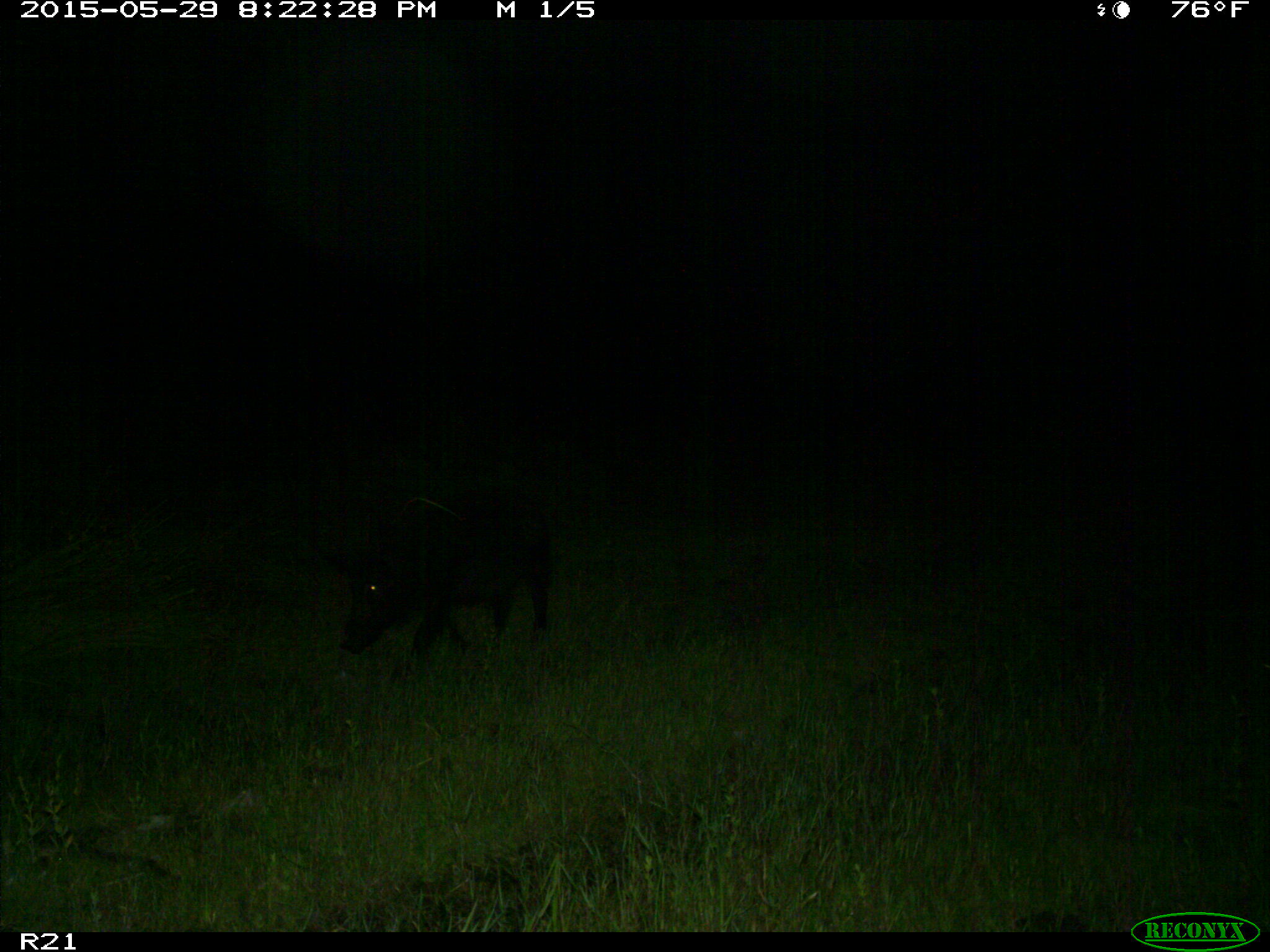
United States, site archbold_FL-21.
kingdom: Animalia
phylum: Chordata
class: Mammalia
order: Artiodactyla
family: Suidae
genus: Sus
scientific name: Sus scrofa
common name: wild boar